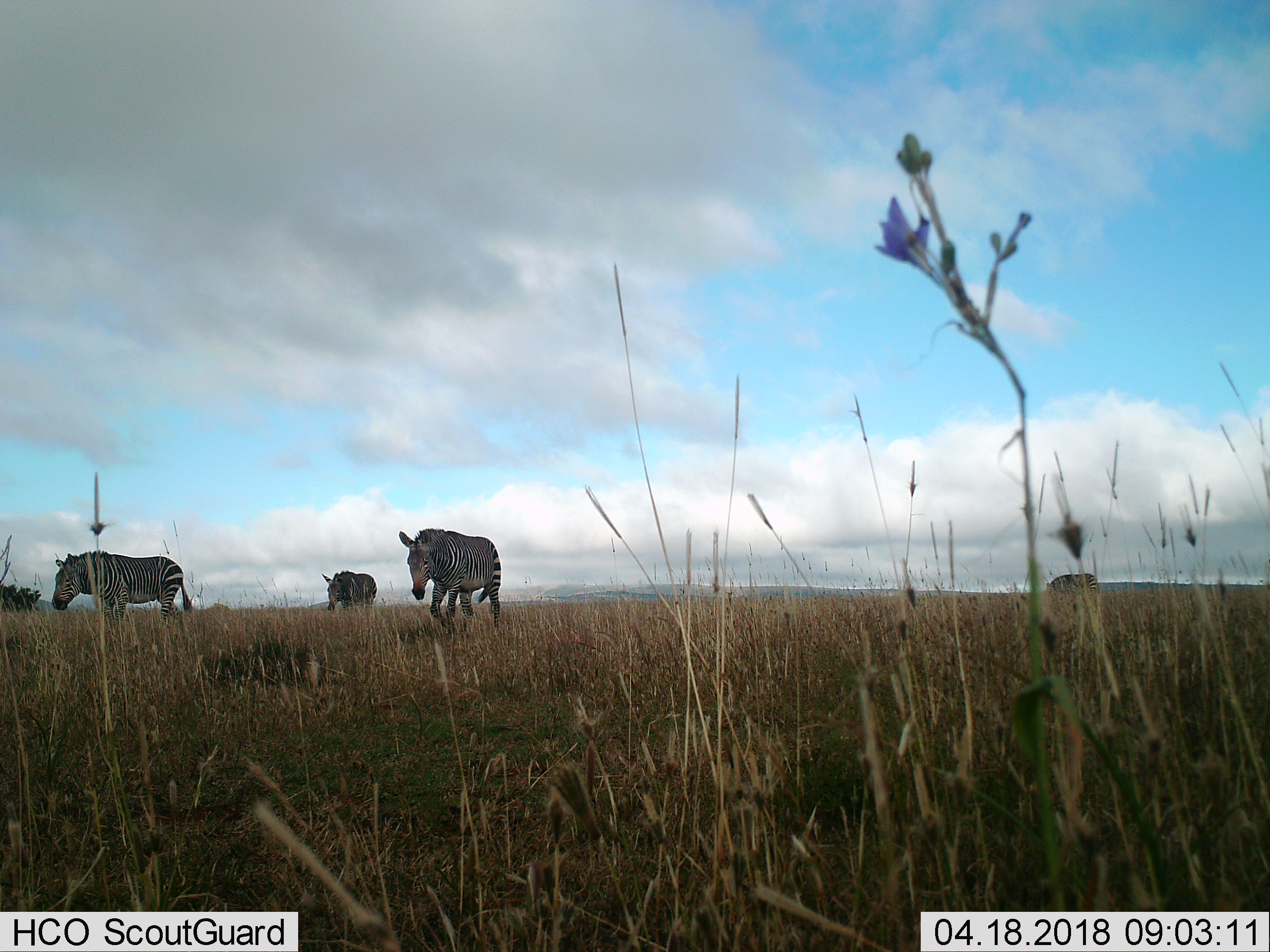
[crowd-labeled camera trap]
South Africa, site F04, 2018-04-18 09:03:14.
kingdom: Animalia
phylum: Chordata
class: Mammalia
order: Perissodactyla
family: Equidae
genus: Equus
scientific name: Equus zebra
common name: mountain zebra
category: zebramountain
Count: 4.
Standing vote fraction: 22%.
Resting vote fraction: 0%.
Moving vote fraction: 89%.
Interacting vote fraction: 0%.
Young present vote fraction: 0%.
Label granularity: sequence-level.